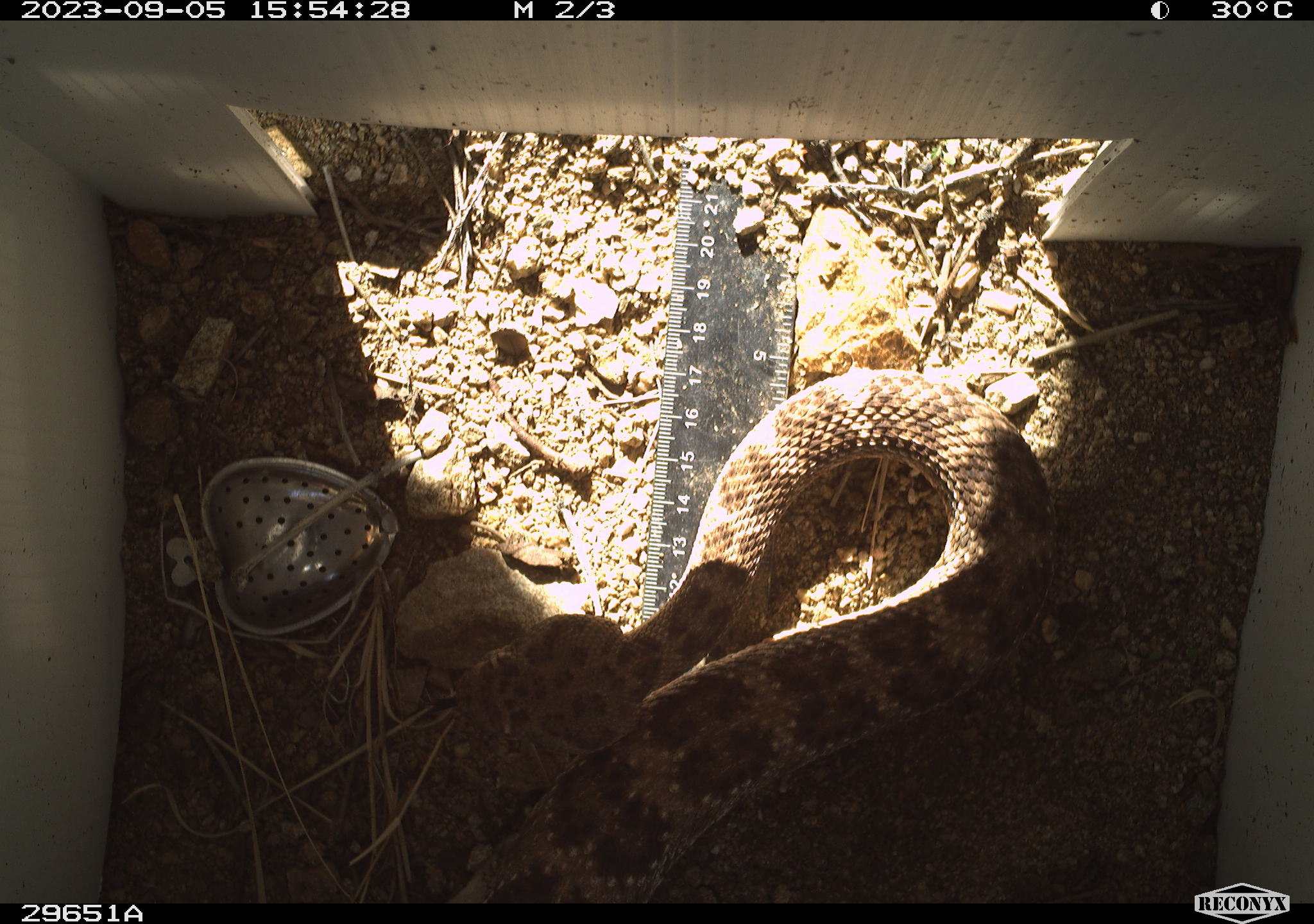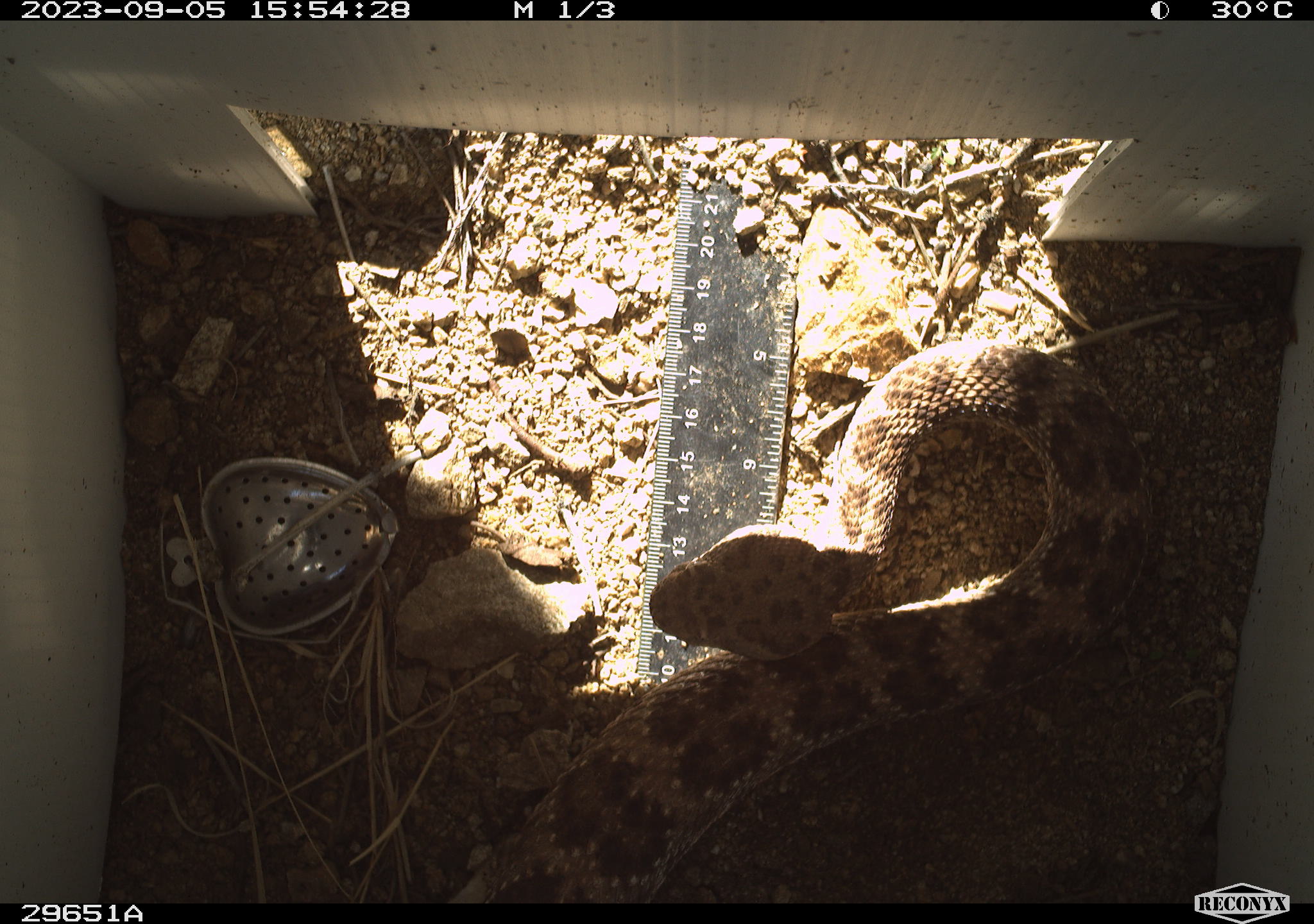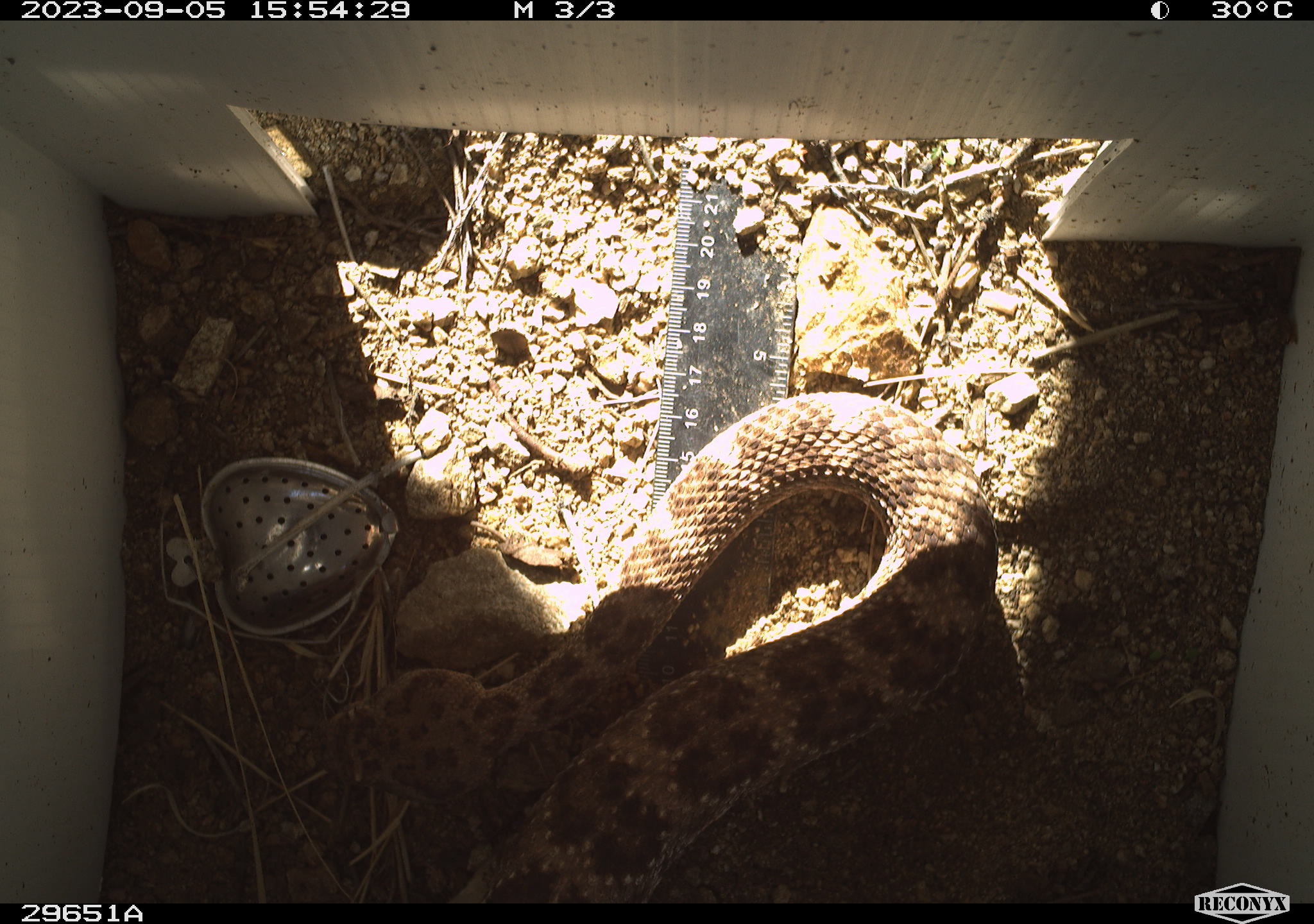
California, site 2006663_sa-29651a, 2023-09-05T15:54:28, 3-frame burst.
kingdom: Animalia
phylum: Chordata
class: Reptilia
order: Squamata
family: Viperidae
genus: Crotalus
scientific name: Crotalus pyrrhus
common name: southwestern speckled rattlesnake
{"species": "southwestern speckled rattlesnake (Crotalus pyrrhus)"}